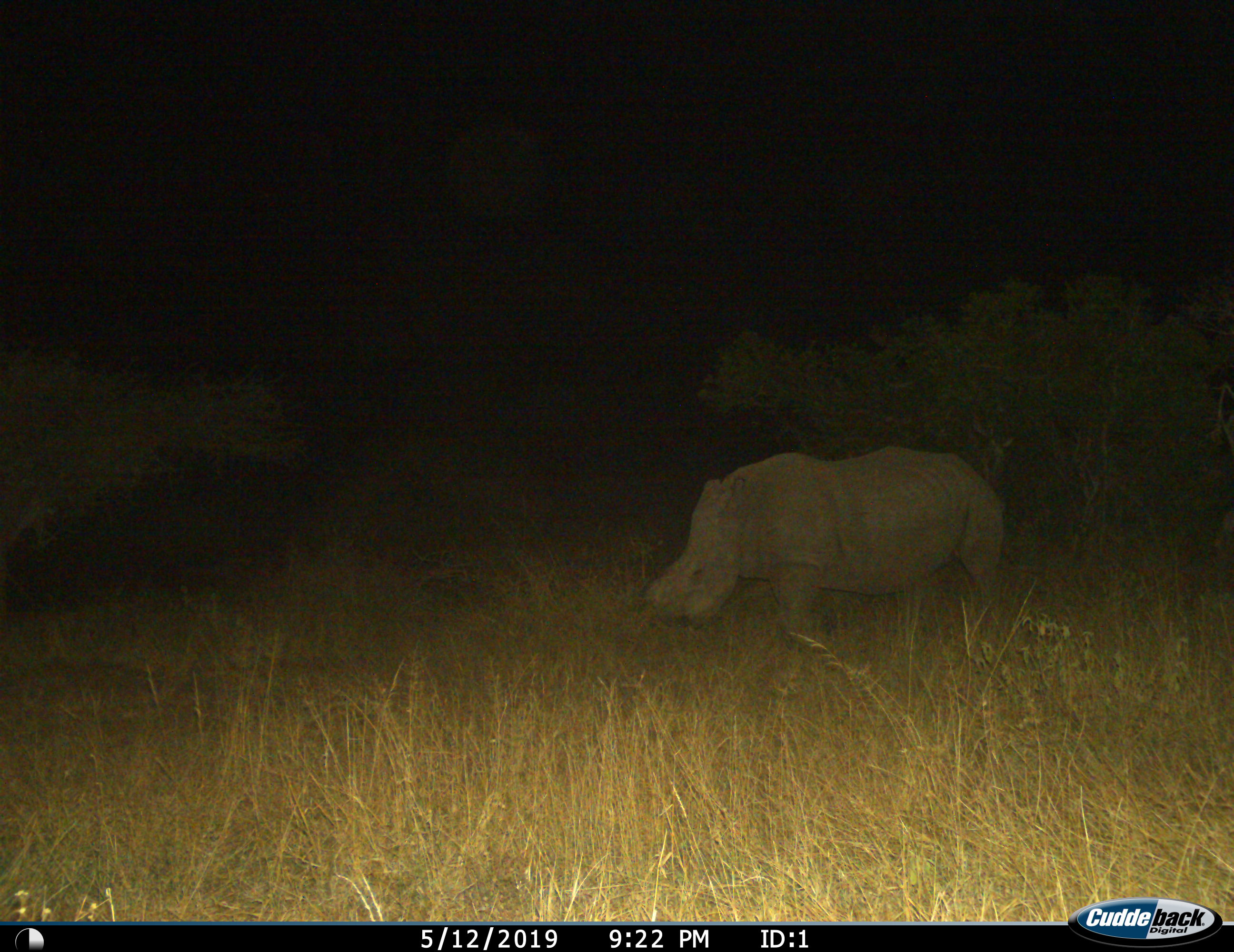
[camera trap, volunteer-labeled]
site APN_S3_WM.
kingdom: Animalia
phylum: Chordata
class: Mammalia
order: Perissodactyla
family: Rhinocerotidae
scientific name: Rhinocerotidae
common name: unknown rhinoceros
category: rhinocerosunknown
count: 1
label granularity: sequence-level